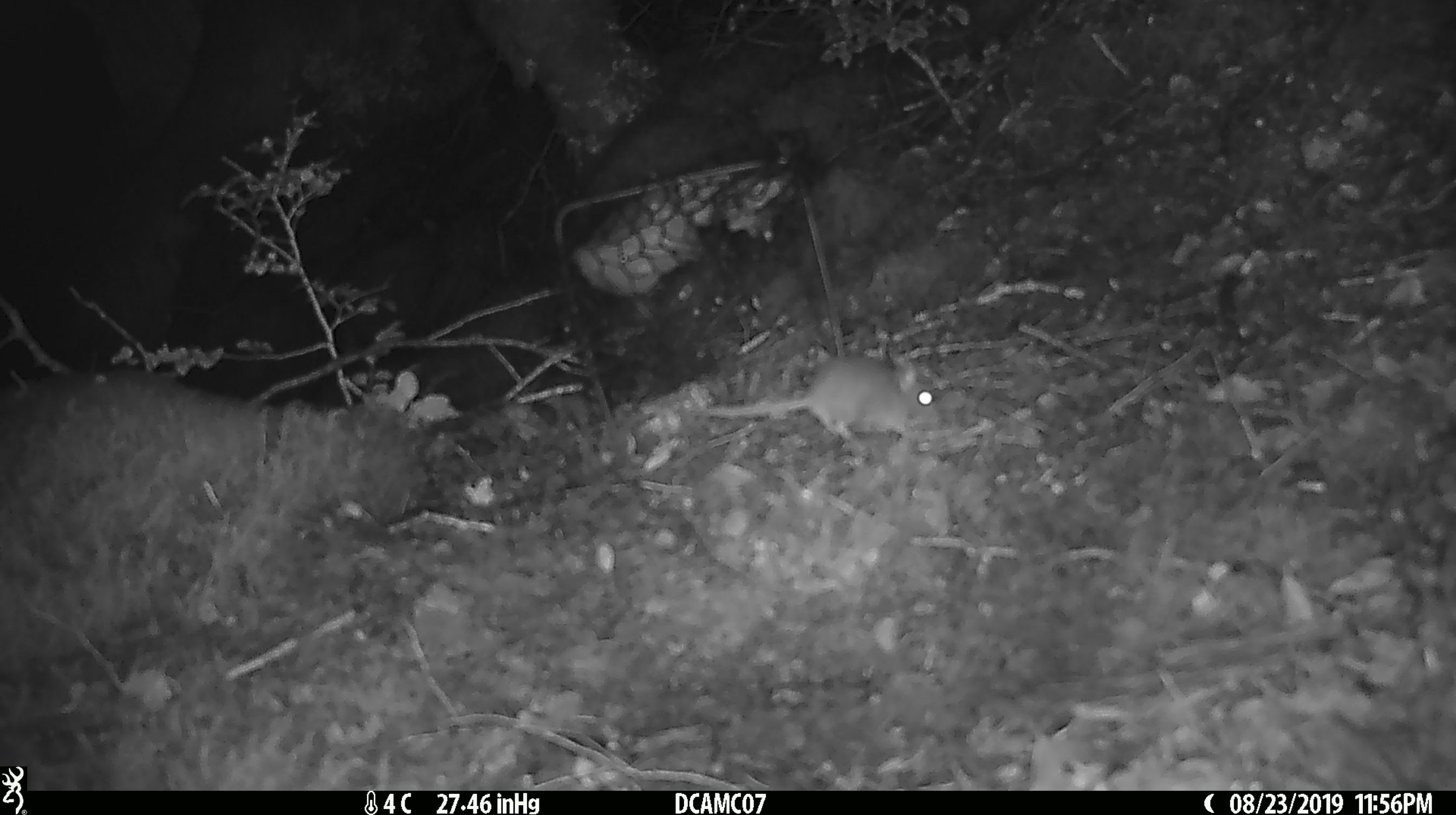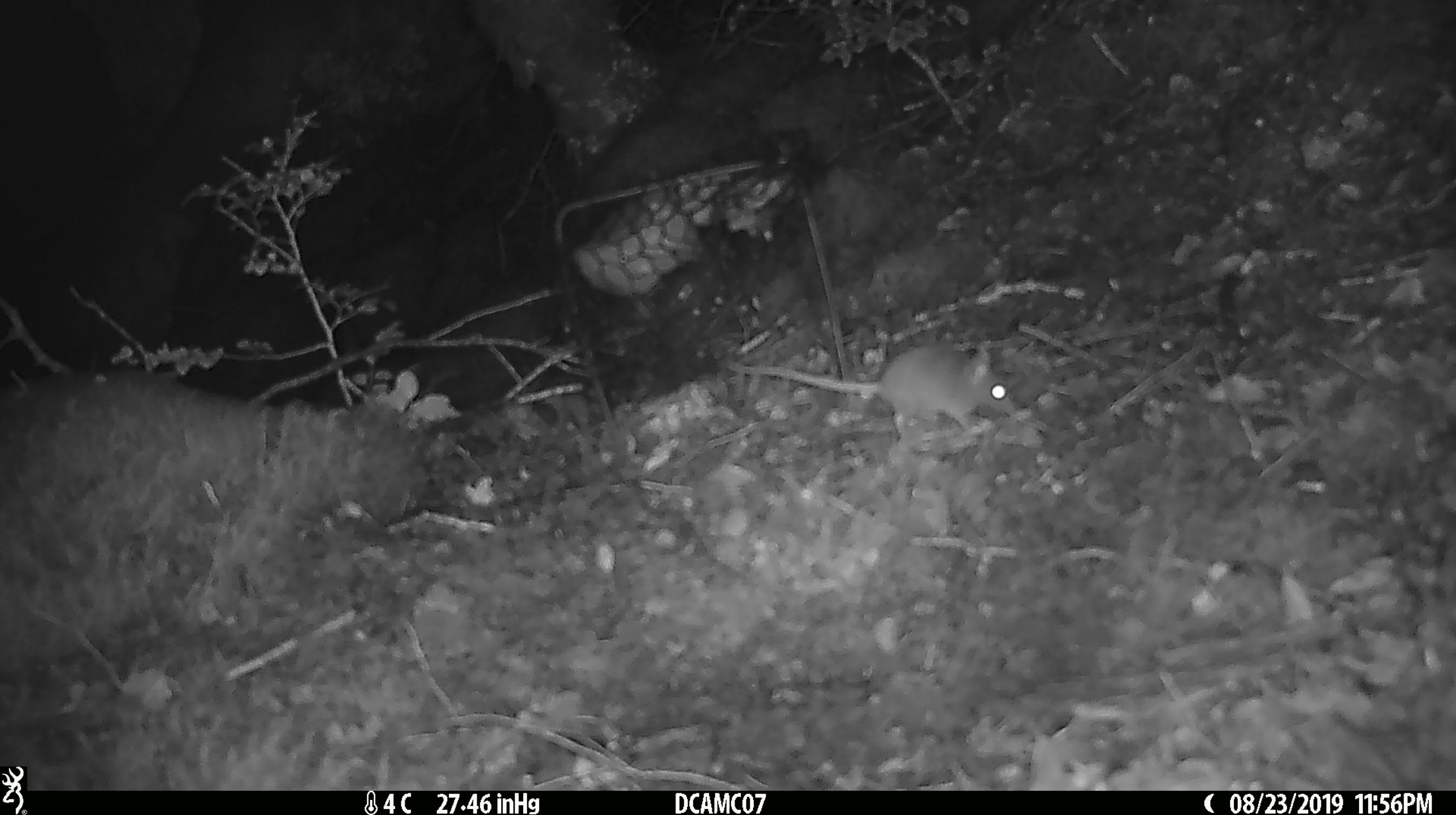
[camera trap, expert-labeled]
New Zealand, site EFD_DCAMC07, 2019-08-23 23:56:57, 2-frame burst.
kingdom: Animalia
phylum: Chordata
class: Mammalia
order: Rodentia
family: Muridae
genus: Mus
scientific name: Mus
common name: mouse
Mouse (Mus).